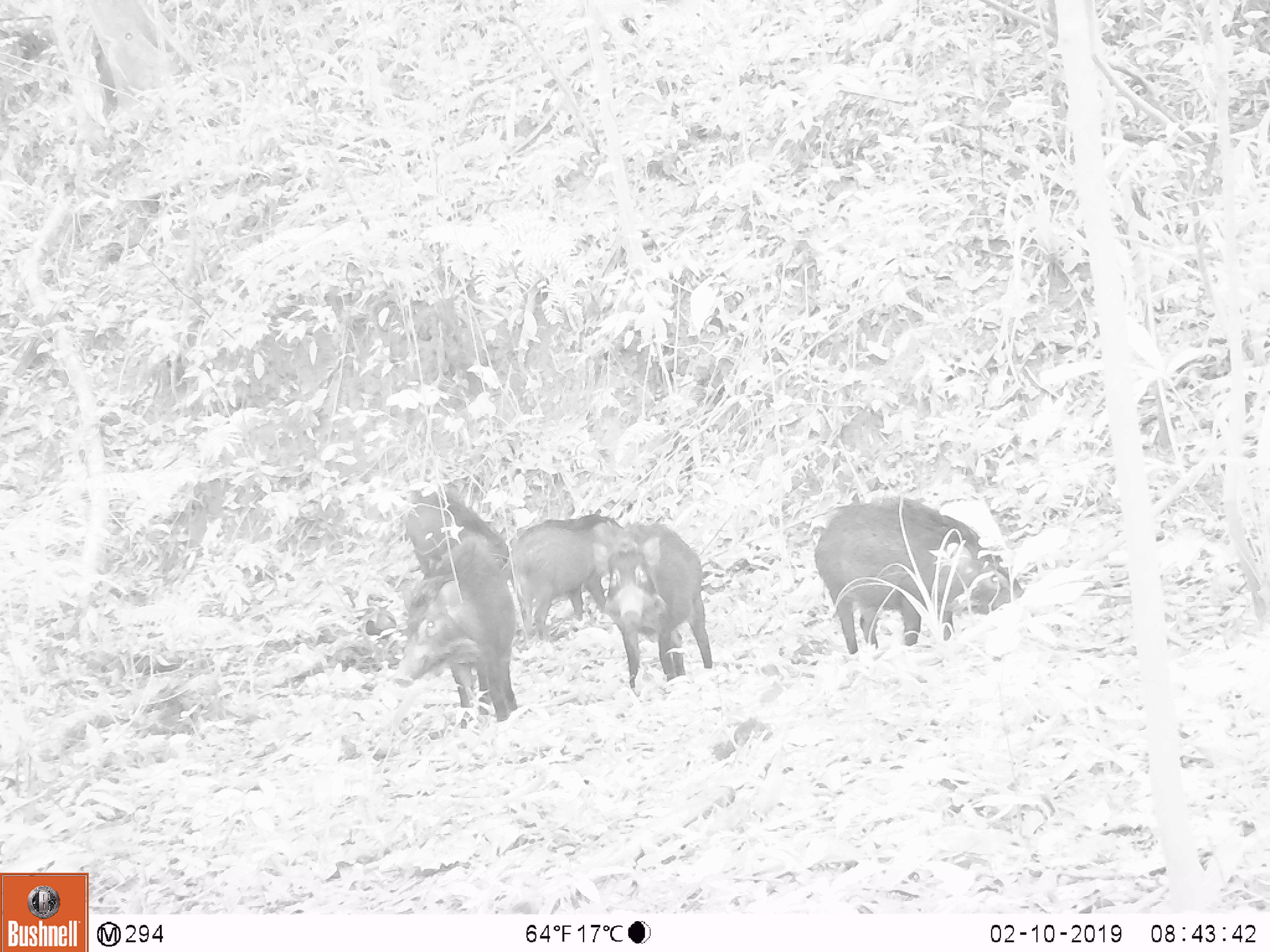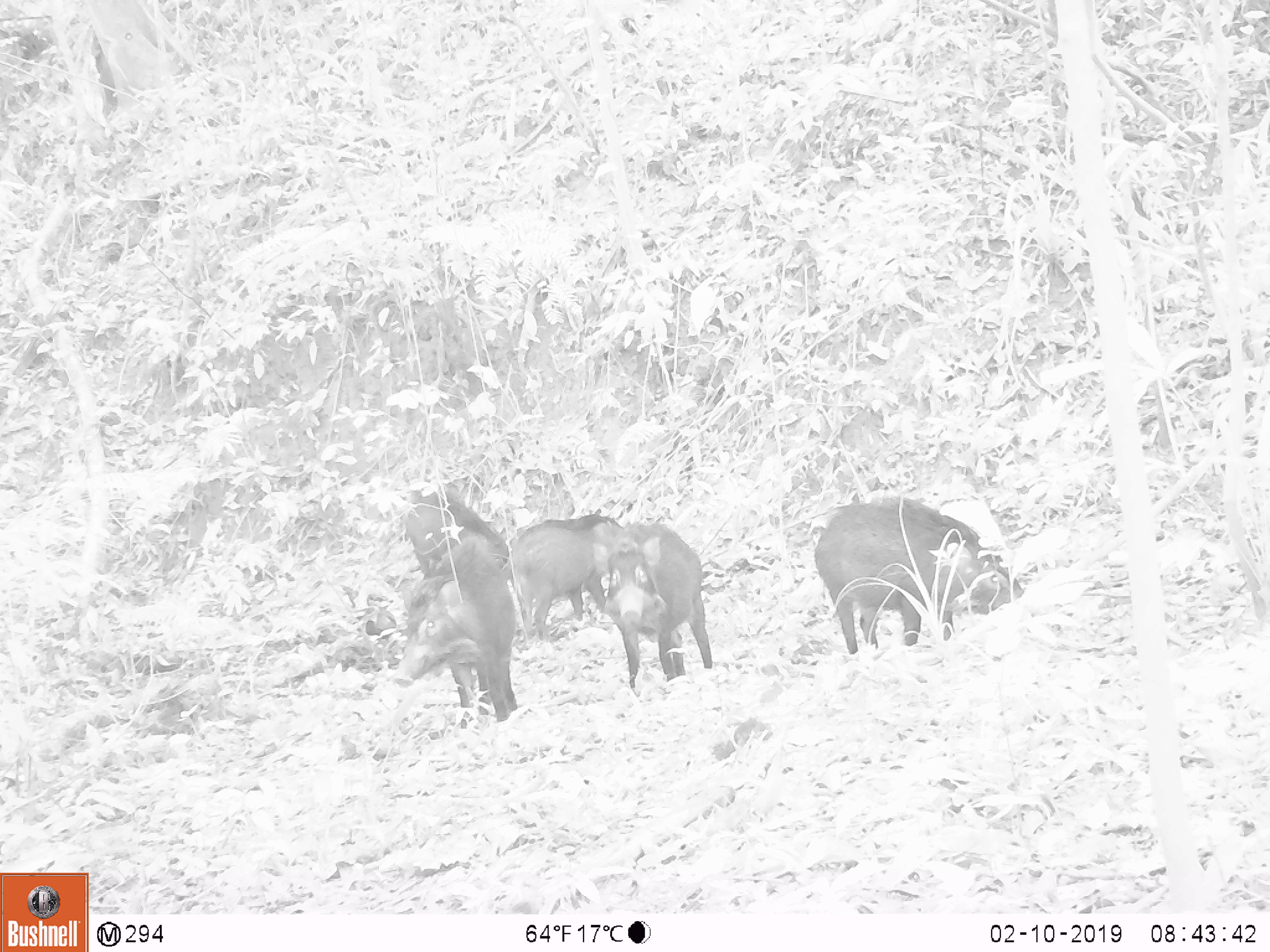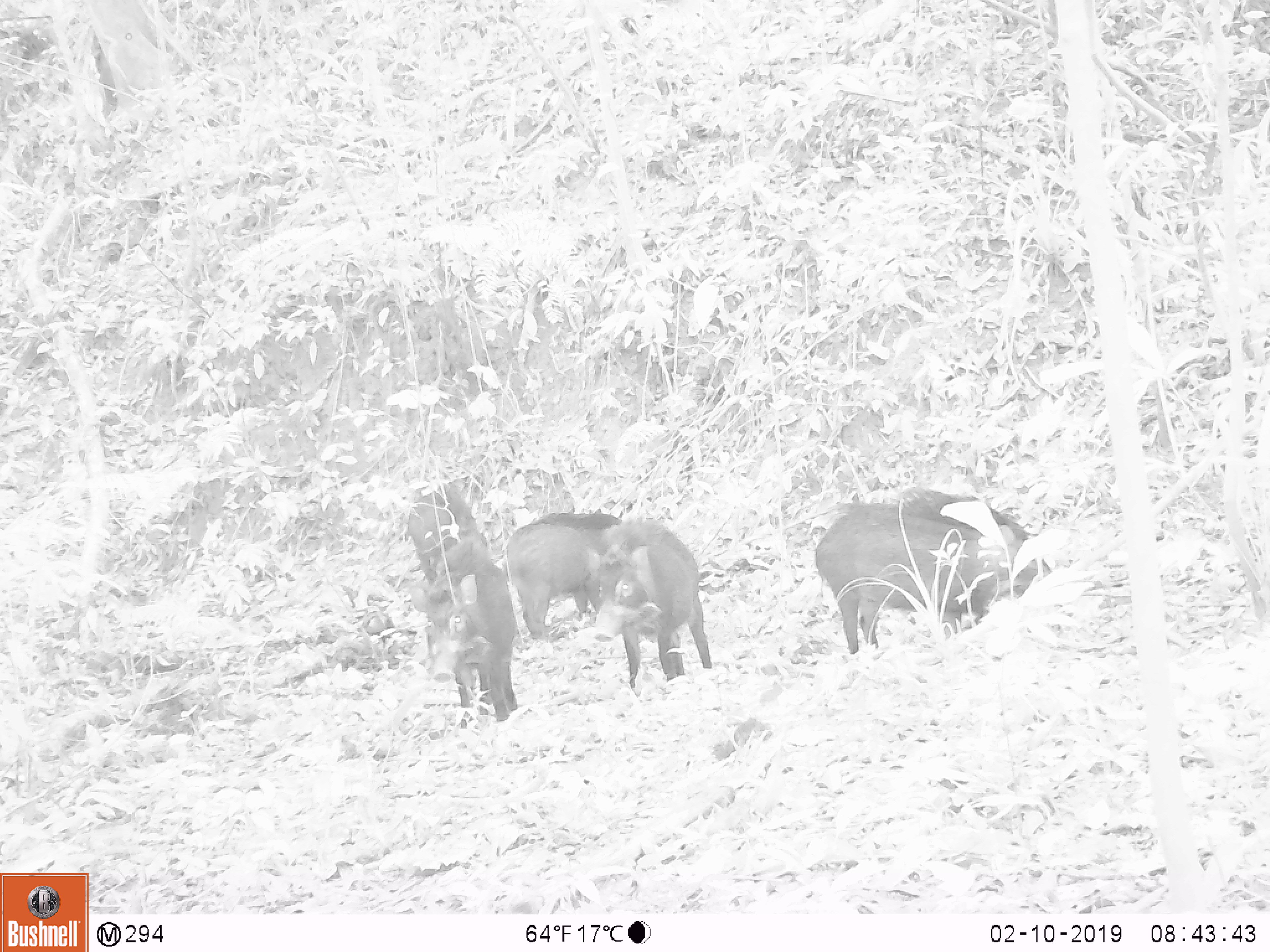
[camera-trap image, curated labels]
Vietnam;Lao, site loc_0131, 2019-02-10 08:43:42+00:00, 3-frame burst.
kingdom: Animalia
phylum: Chordata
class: Aves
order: Galliformes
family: Phasianidae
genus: Gallus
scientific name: Gallus gallus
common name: red junglefowl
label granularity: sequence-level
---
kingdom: Animalia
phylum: Chordata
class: Mammalia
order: Artiodactyla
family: Suidae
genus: Sus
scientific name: Sus scrofa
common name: eurasian wild pig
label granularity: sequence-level